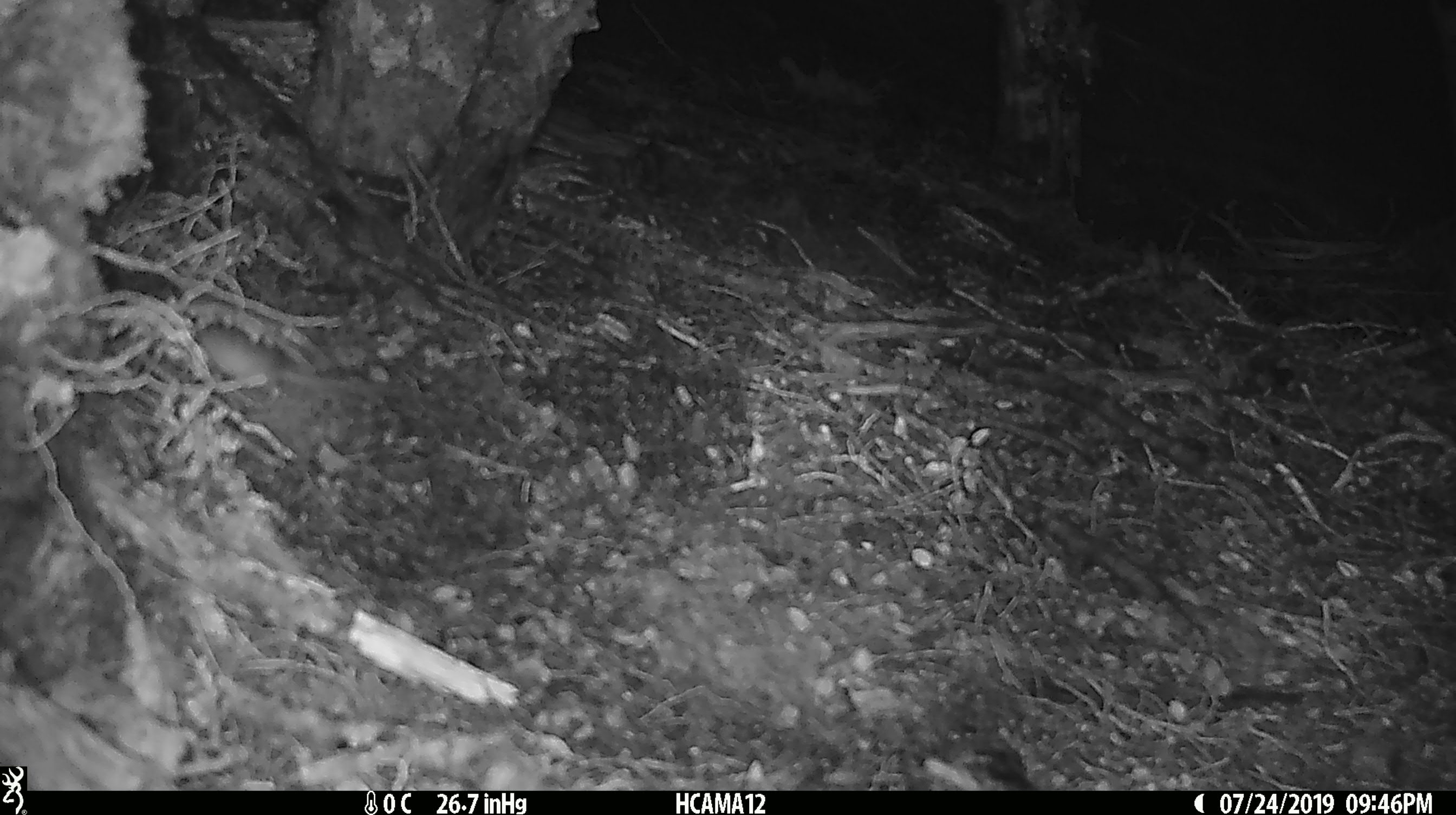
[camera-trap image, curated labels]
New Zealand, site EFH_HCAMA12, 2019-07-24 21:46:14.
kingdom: Animalia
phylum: Chordata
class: Mammalia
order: Rodentia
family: Muridae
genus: Mus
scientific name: Mus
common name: mouse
Mouse (Mus).